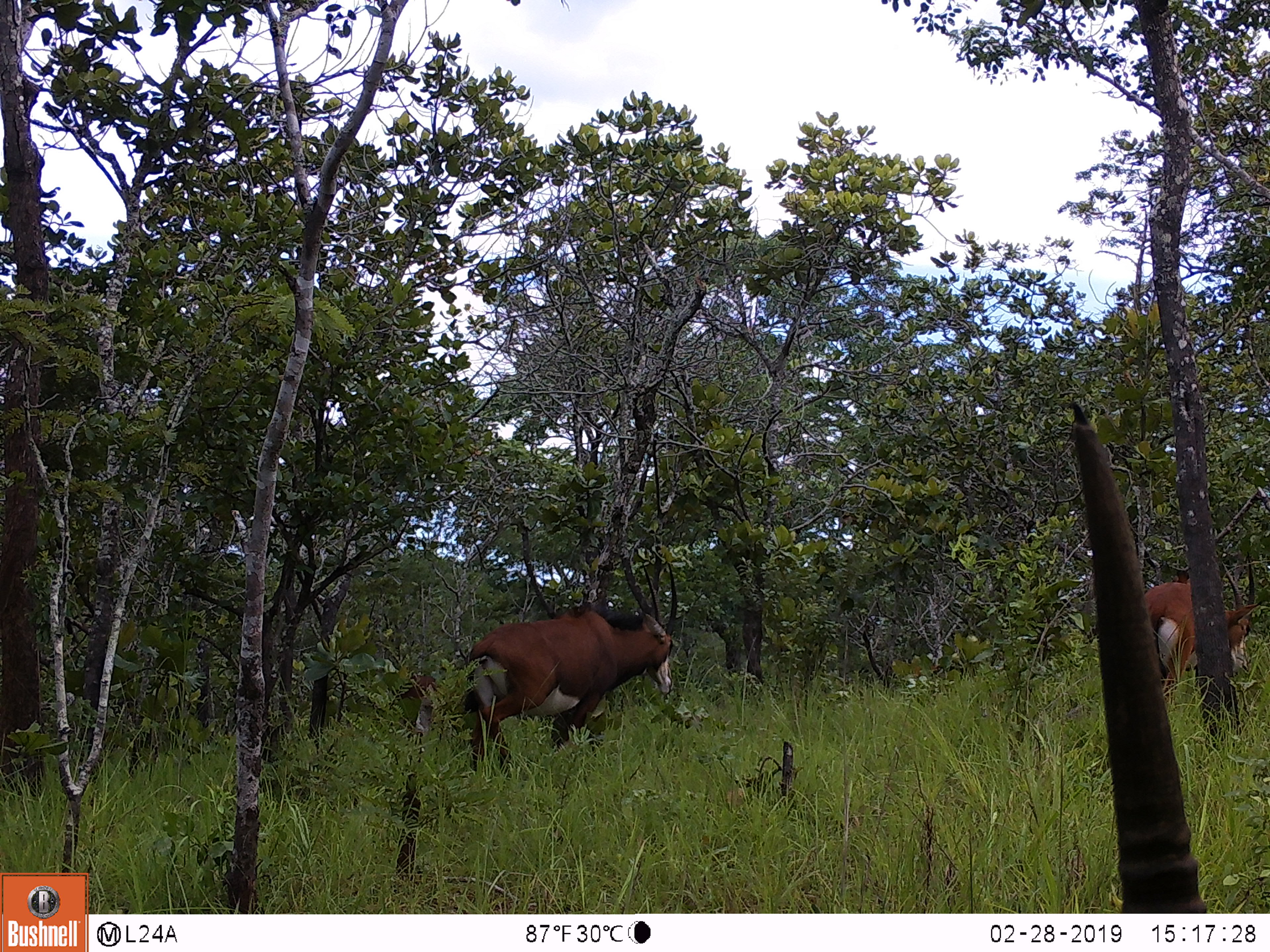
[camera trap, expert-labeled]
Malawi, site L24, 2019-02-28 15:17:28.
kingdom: Animalia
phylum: Chordata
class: Mammalia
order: Artiodactyla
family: Bovidae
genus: Hippotragus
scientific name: Hippotragus niger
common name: sable antelope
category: sable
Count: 4.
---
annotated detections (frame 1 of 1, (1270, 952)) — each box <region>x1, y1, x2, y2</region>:
sable: <region>1061, 393, 1211, 910</region>; <region>463, 555, 688, 779</region>; <region>1128, 539, 1263, 701</region>; <region>381, 649, 442, 718</region>